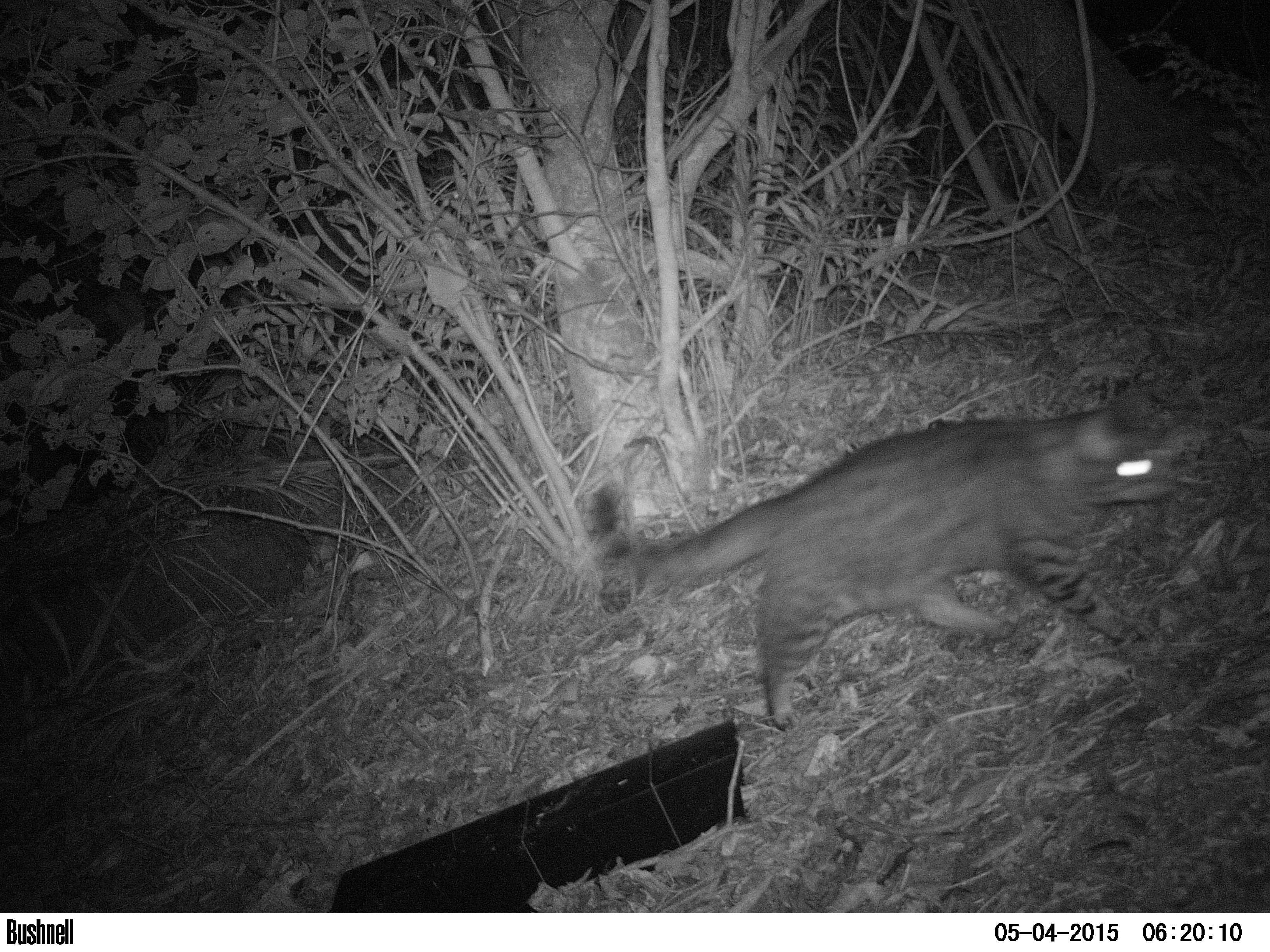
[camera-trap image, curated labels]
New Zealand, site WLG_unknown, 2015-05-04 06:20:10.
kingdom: Animalia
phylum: Chordata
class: Mammalia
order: Carnivora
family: Felidae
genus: Felis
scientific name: Felis catus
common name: domestic cat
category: cat